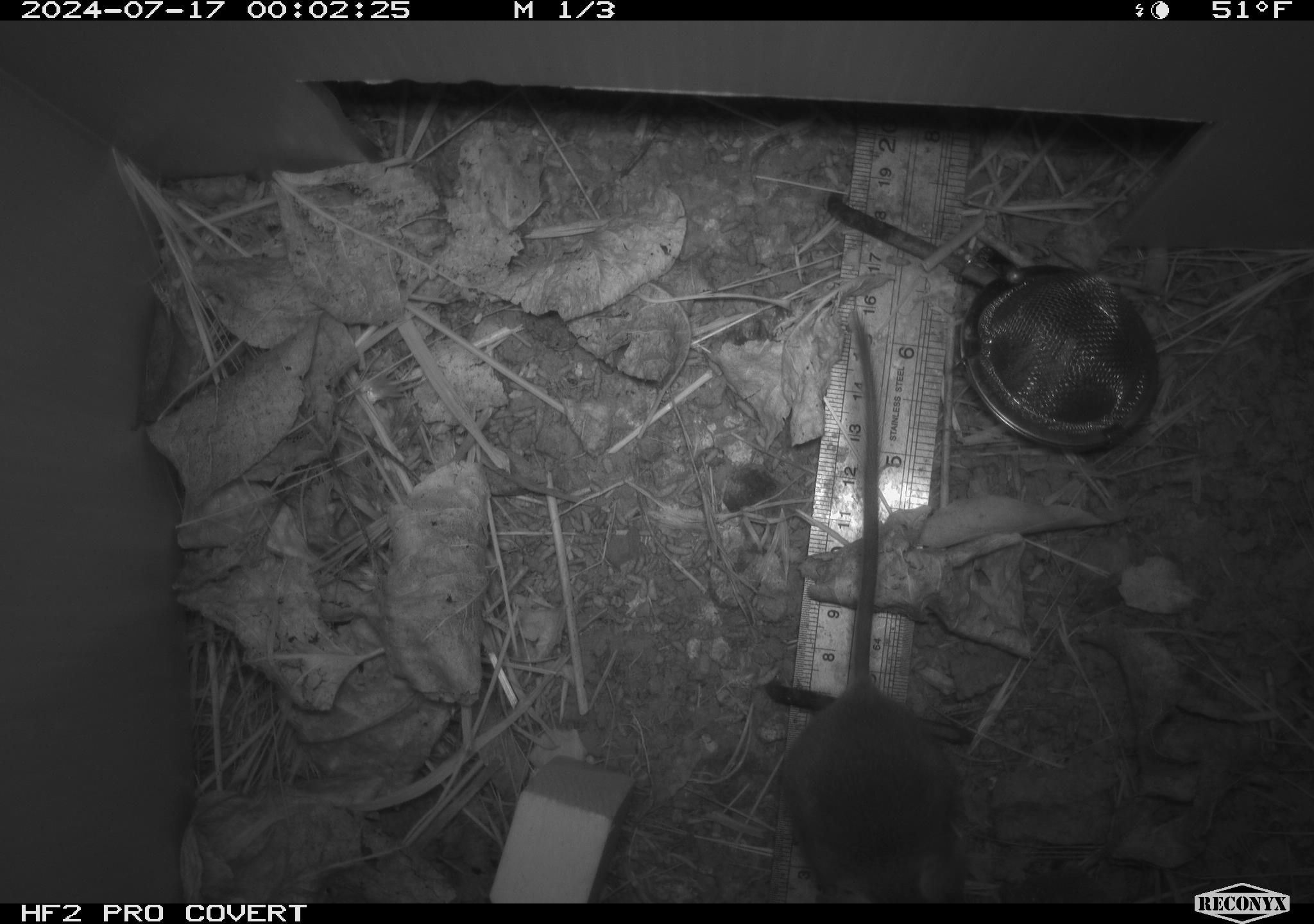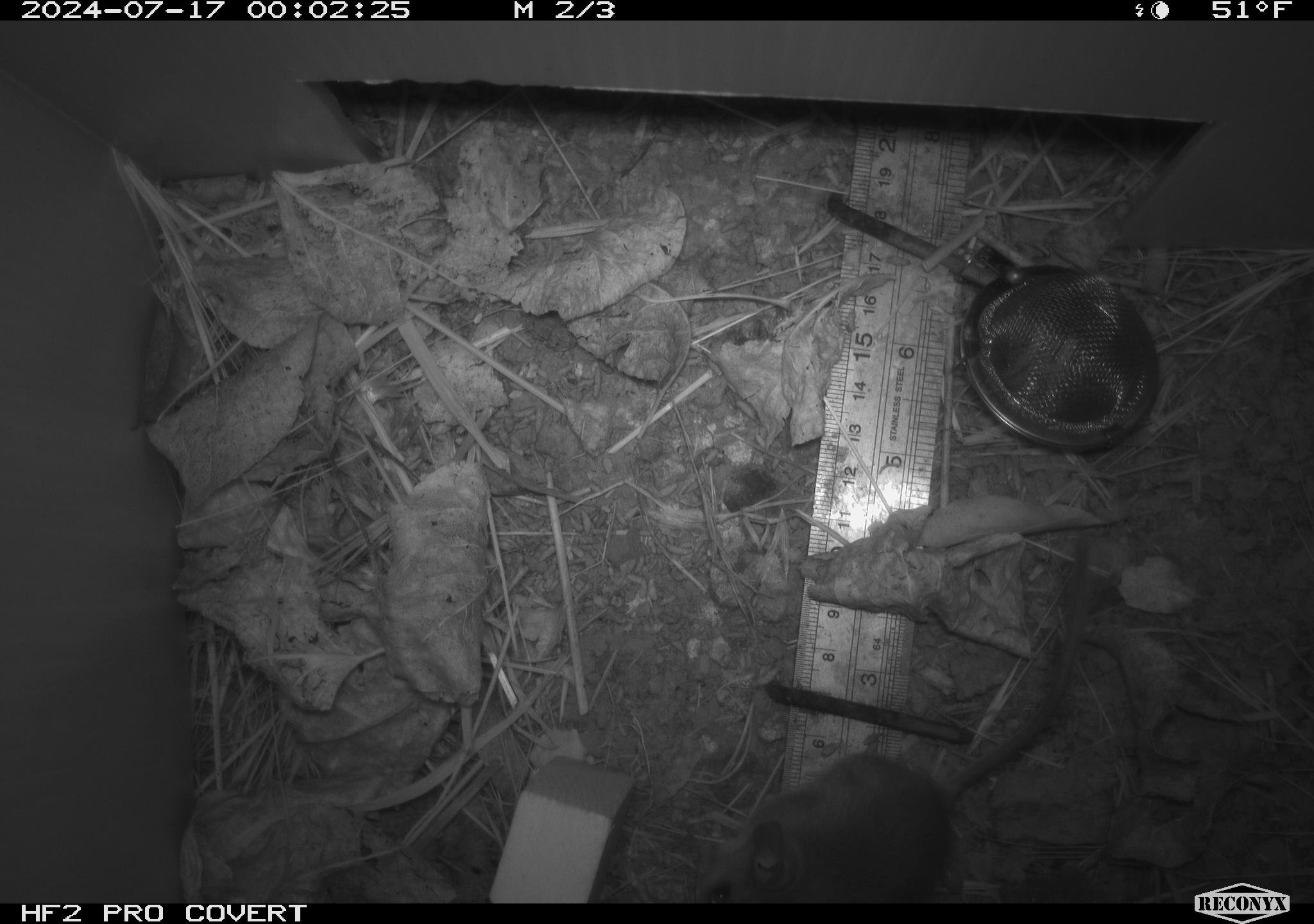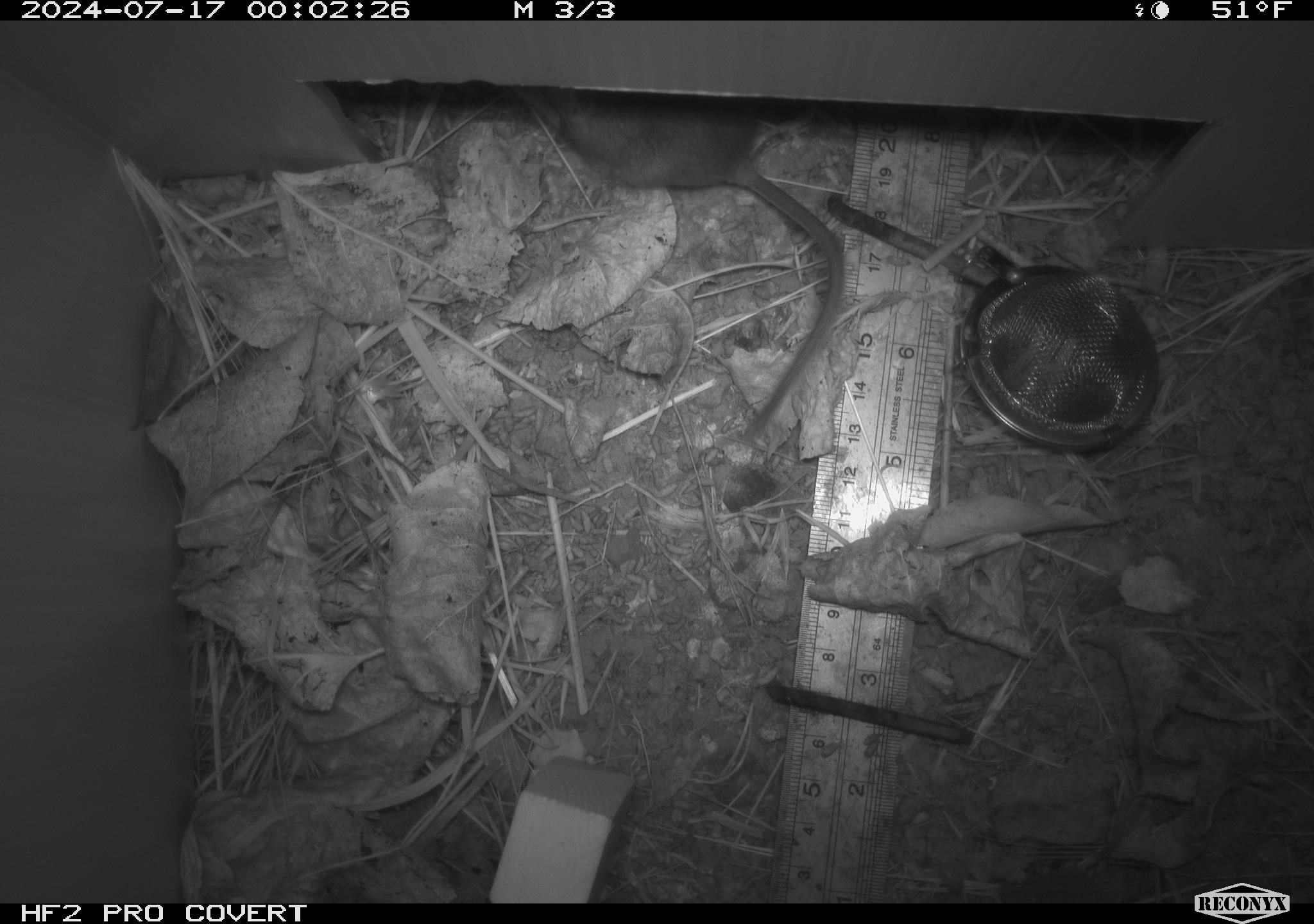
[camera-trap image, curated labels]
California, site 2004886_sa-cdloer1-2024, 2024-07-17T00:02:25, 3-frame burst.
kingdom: Animalia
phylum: Chordata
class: Mammalia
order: Rodentia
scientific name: Rodentia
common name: mouse species